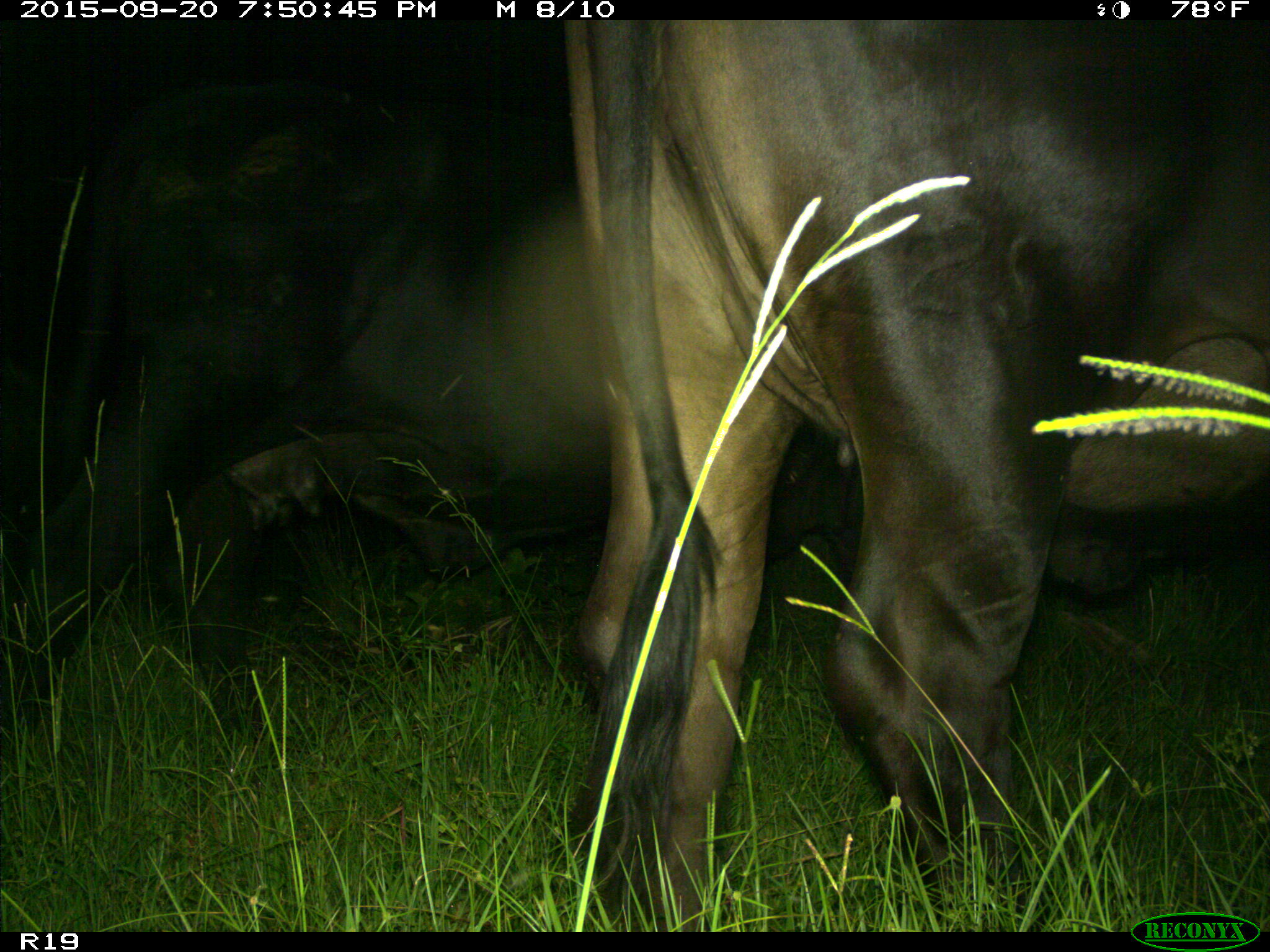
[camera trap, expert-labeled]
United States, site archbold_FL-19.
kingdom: Animalia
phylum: Chordata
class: Mammalia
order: Artiodactyla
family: Bovidae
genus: Bos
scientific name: Bos taurus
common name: domestic cow